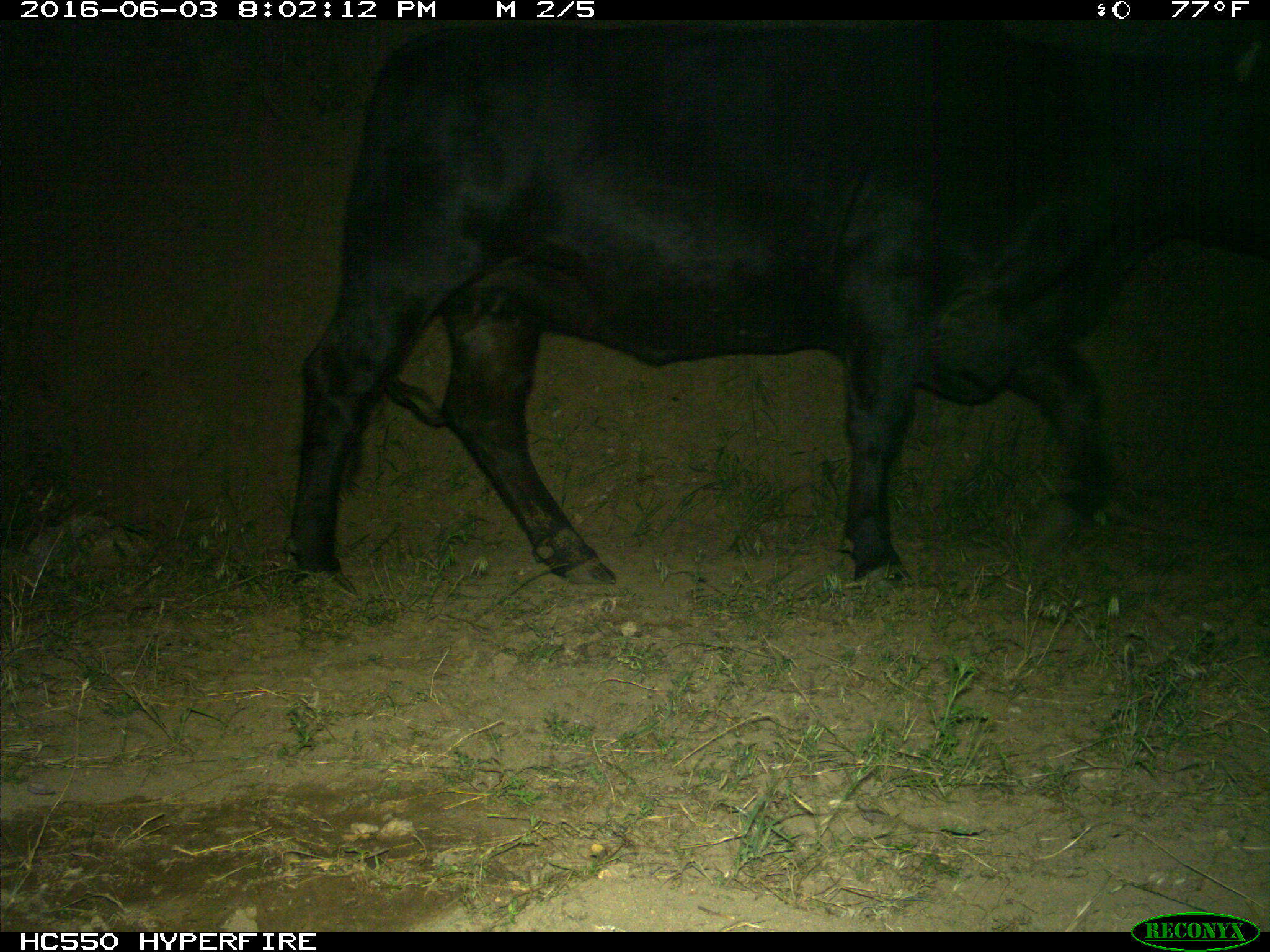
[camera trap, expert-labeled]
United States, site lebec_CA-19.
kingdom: Animalia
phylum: Chordata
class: Mammalia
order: Artiodactyla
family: Bovidae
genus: Bos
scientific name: Bos taurus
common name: domestic cow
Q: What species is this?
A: Bos taurus (domestic cow).